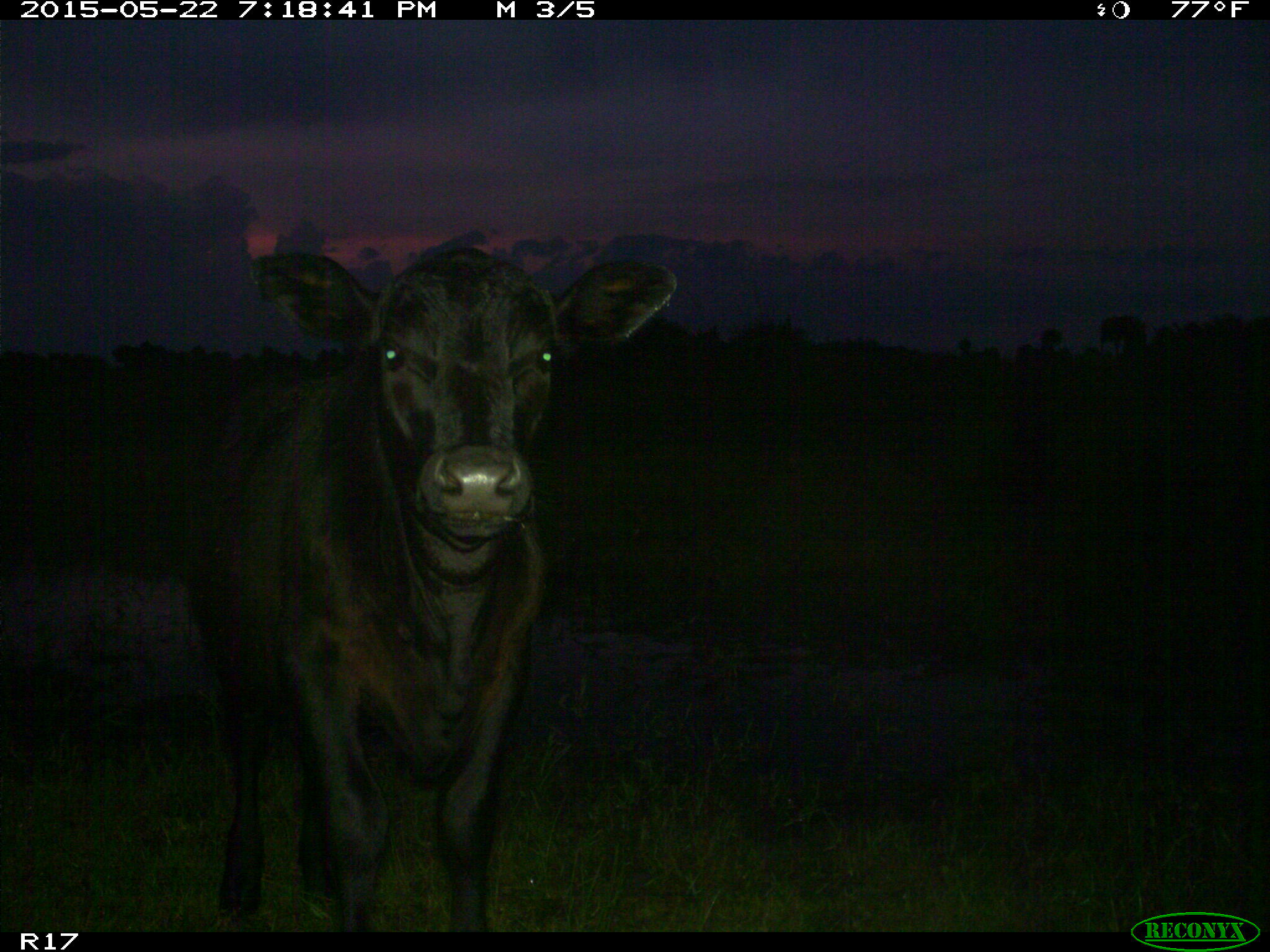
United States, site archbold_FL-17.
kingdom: Animalia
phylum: Chordata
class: Mammalia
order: Artiodactyla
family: Bovidae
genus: Bos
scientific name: Bos taurus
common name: domestic cow